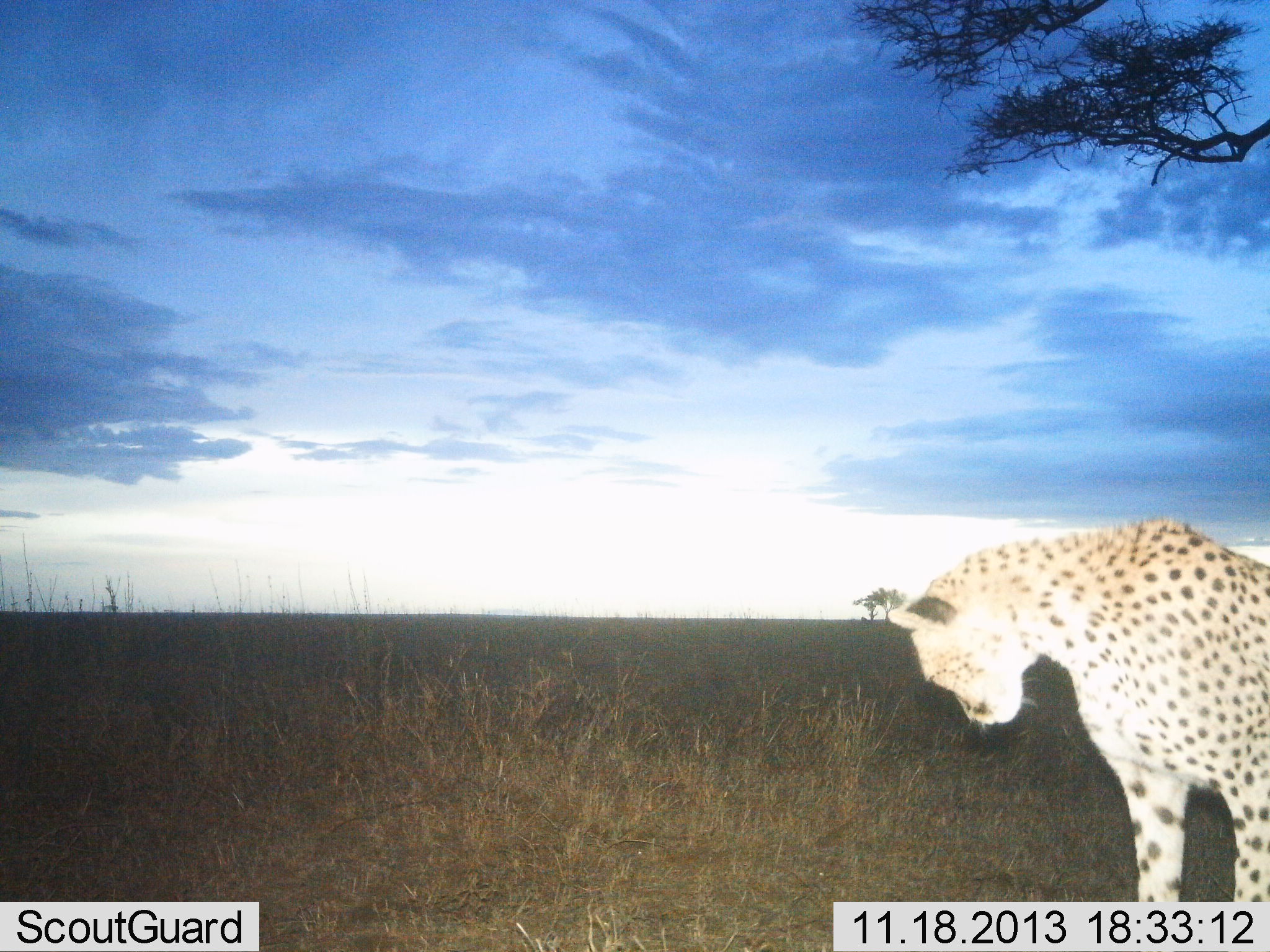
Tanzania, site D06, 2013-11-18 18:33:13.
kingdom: Animalia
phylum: Chordata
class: Mammalia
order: Carnivora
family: Felidae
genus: Acinonyx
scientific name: Acinonyx jubatus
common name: cheetah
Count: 1.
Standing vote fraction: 70%.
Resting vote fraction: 40%.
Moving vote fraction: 0%.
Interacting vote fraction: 0%.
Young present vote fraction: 0%.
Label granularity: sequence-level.